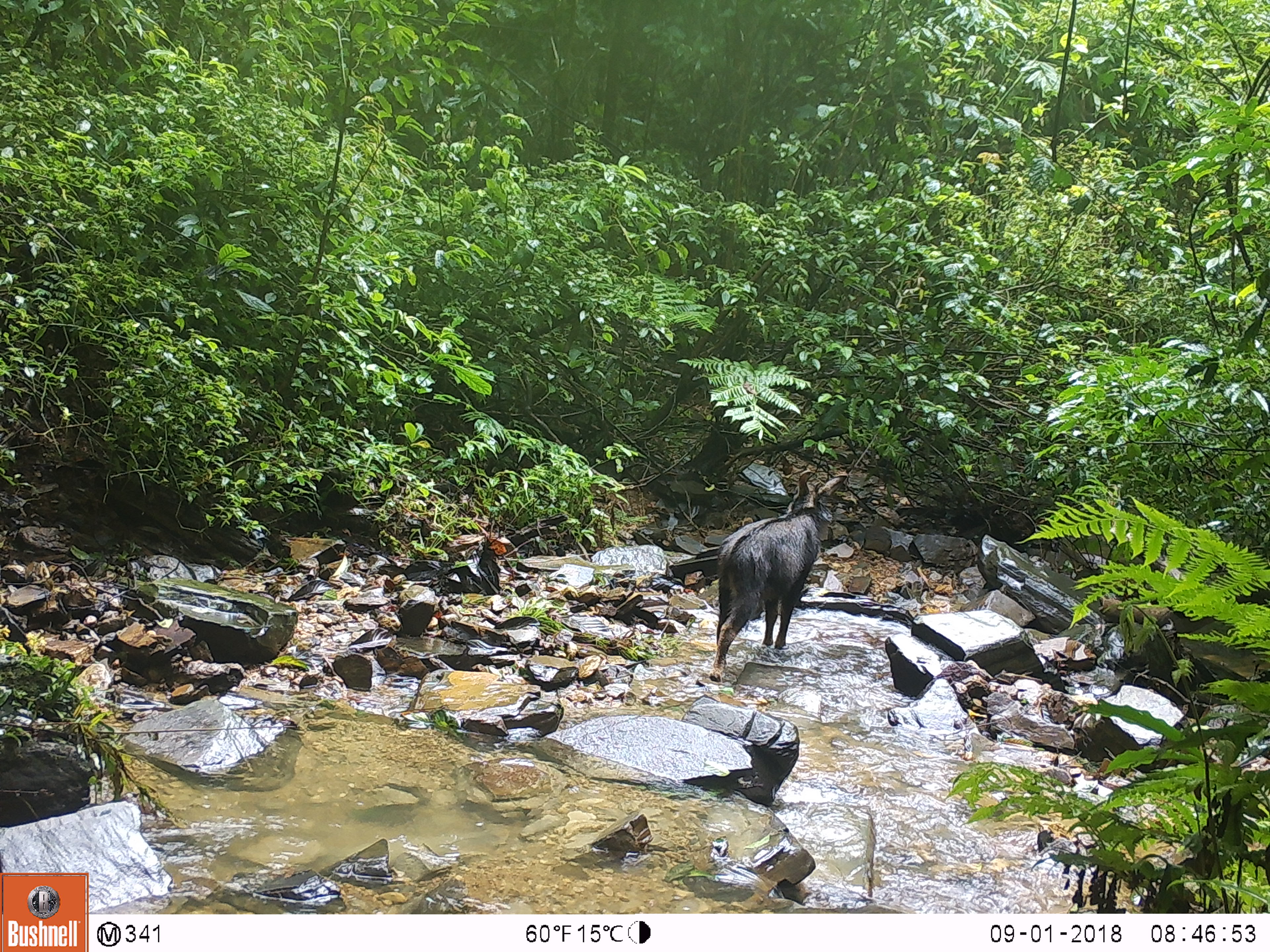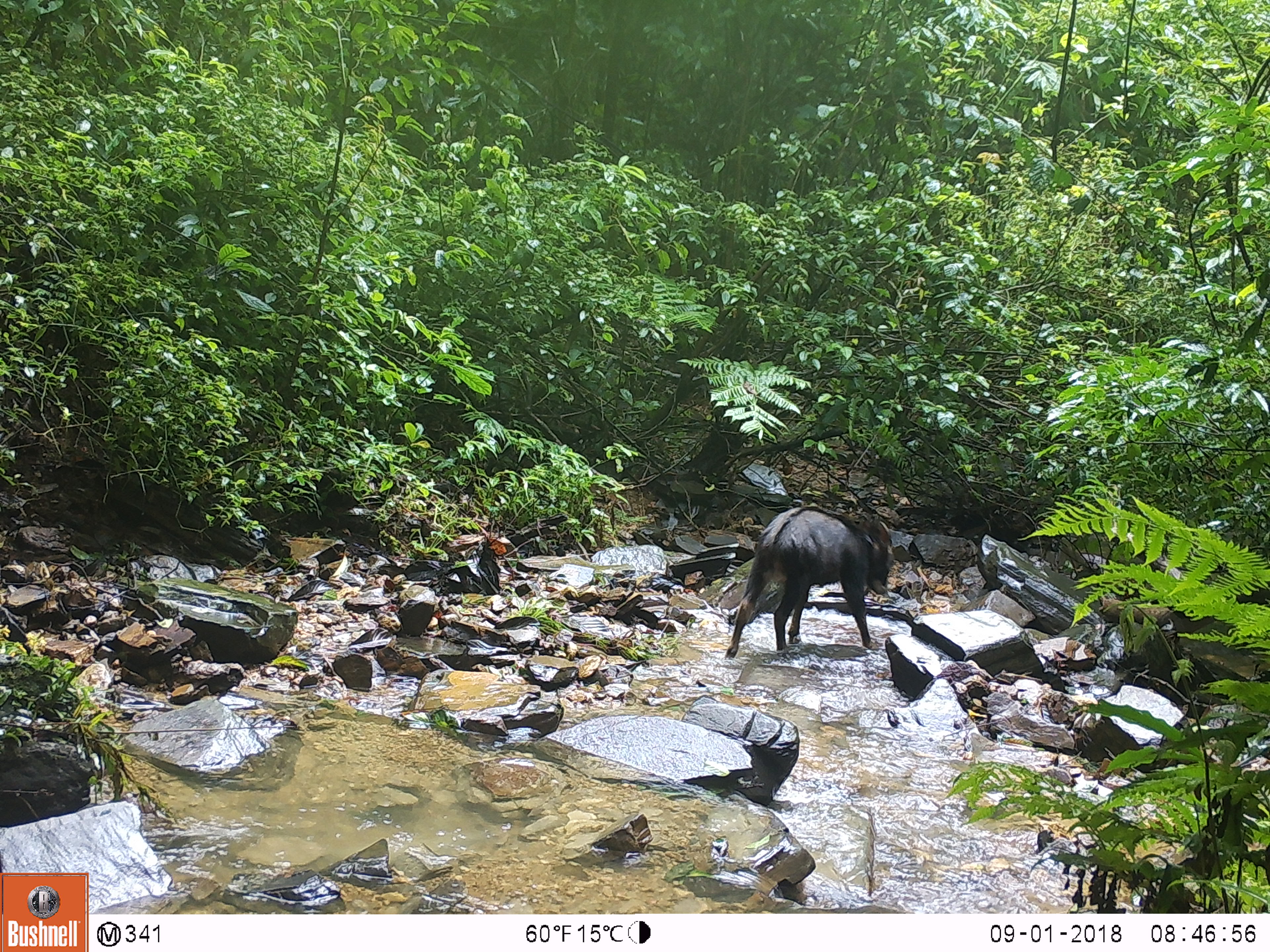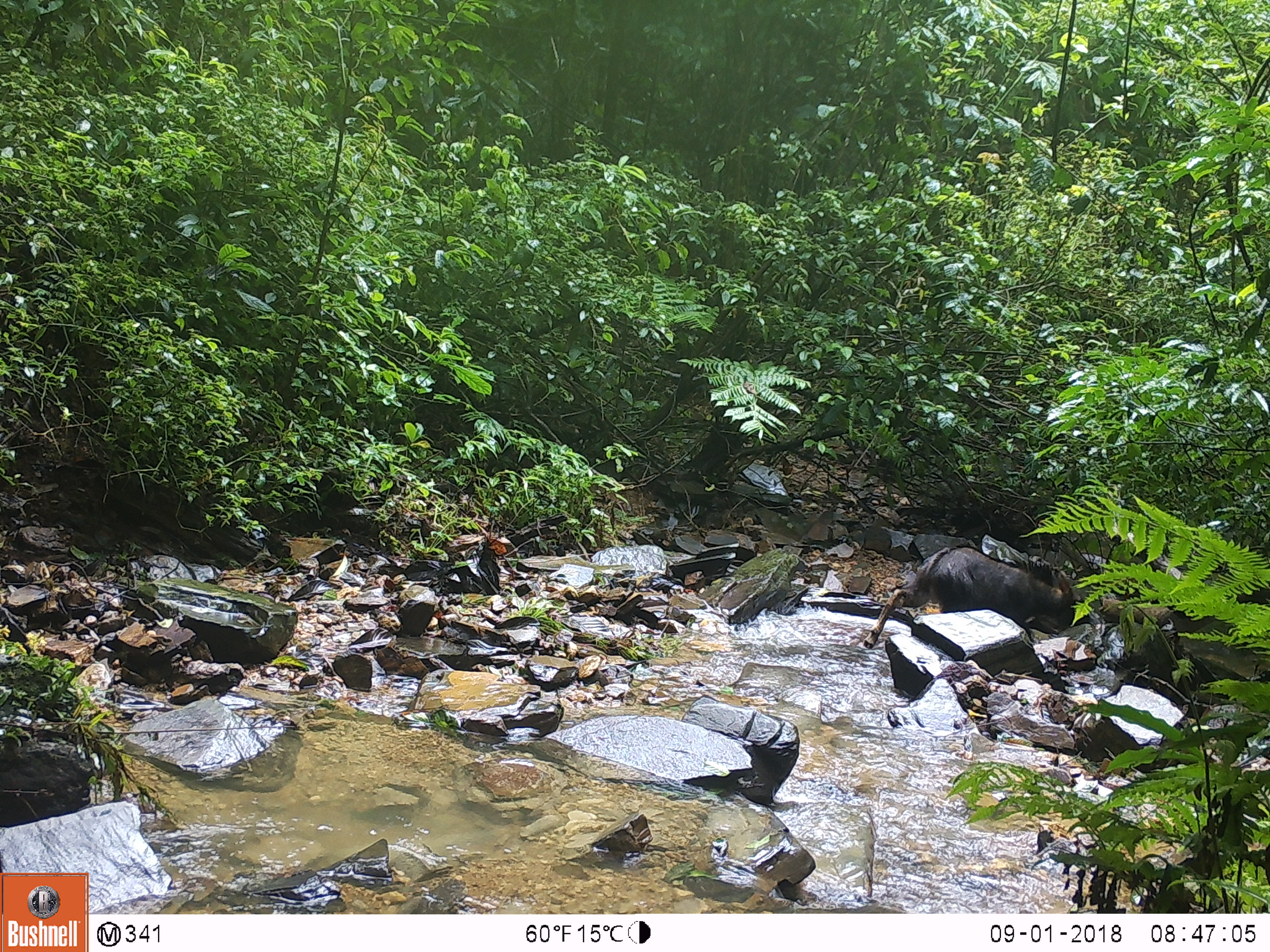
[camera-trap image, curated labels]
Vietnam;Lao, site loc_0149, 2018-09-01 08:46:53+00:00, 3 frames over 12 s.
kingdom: Animalia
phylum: Chordata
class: Mammalia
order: Artiodactyla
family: Bovidae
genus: Capricornis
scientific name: Capricornis sumatraensis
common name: chinese serow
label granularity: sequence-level